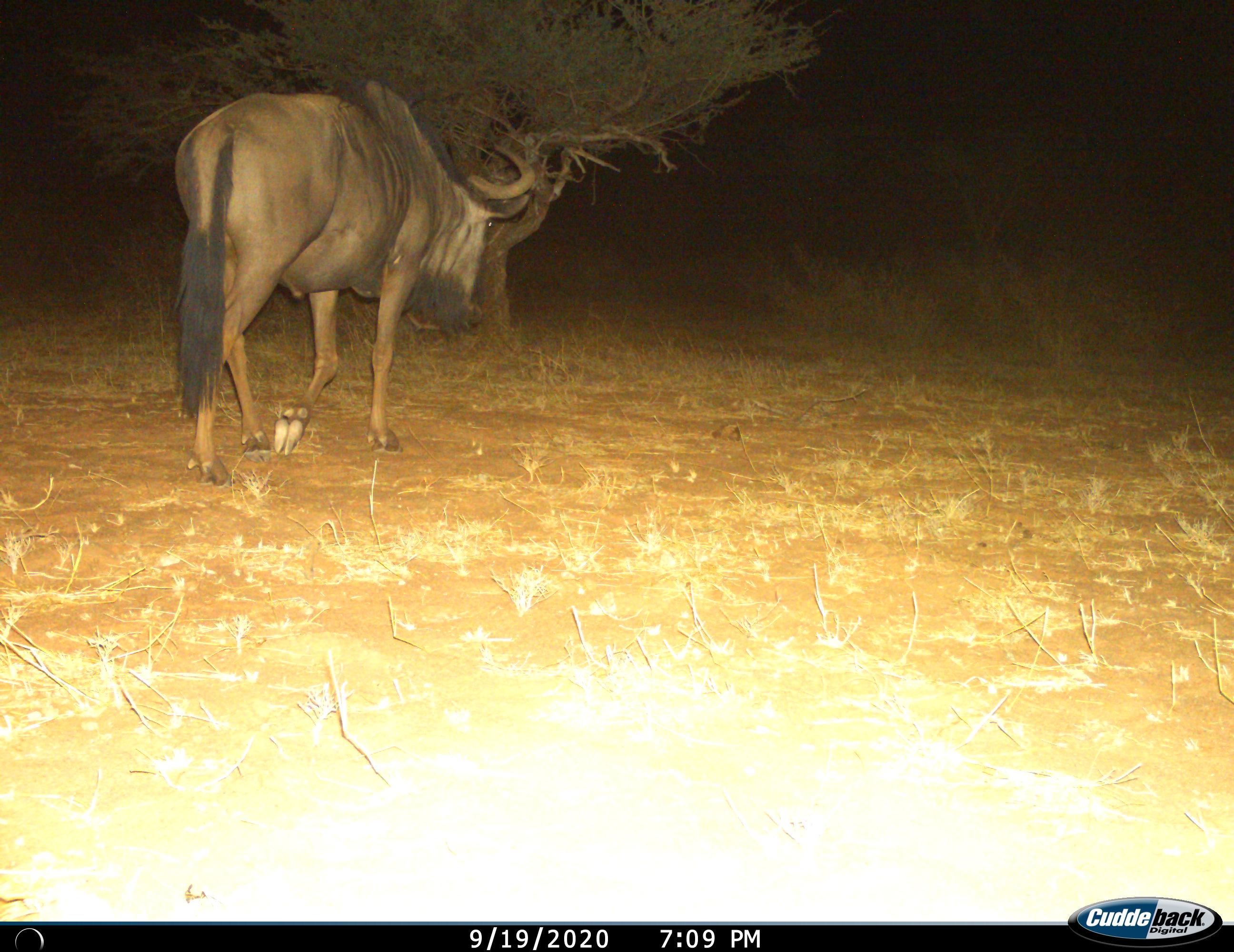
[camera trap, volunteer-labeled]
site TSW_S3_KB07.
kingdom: Animalia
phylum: Chordata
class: Mammalia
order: Artiodactyla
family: Bovidae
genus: Connochaetes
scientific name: Connochaetes taurinus taurinus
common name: blue wildebeest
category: wildebeestblue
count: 1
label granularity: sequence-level